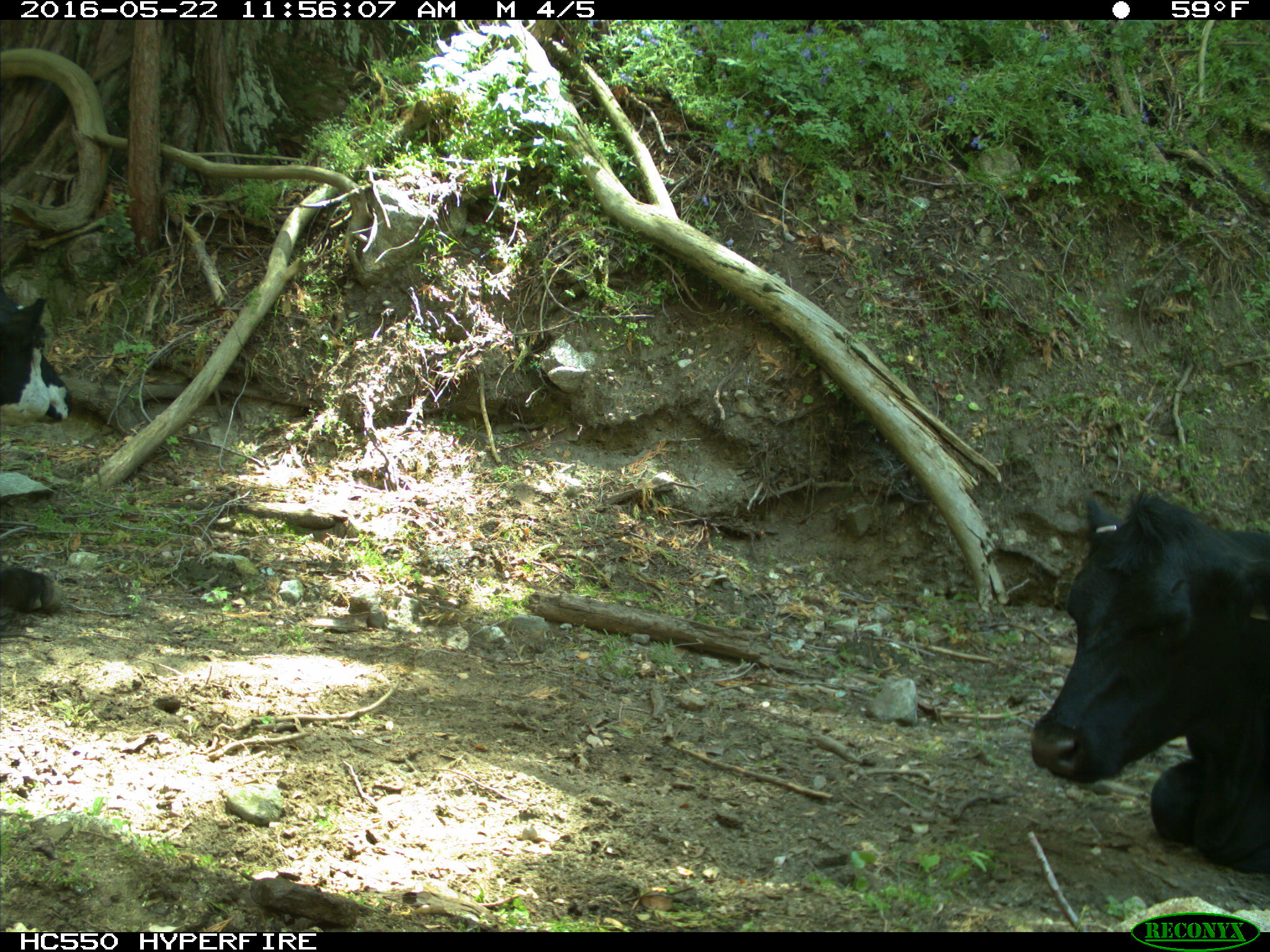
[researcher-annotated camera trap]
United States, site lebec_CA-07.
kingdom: Animalia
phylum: Chordata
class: Mammalia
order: Artiodactyla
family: Bovidae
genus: Bos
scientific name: Bos taurus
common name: domestic cow